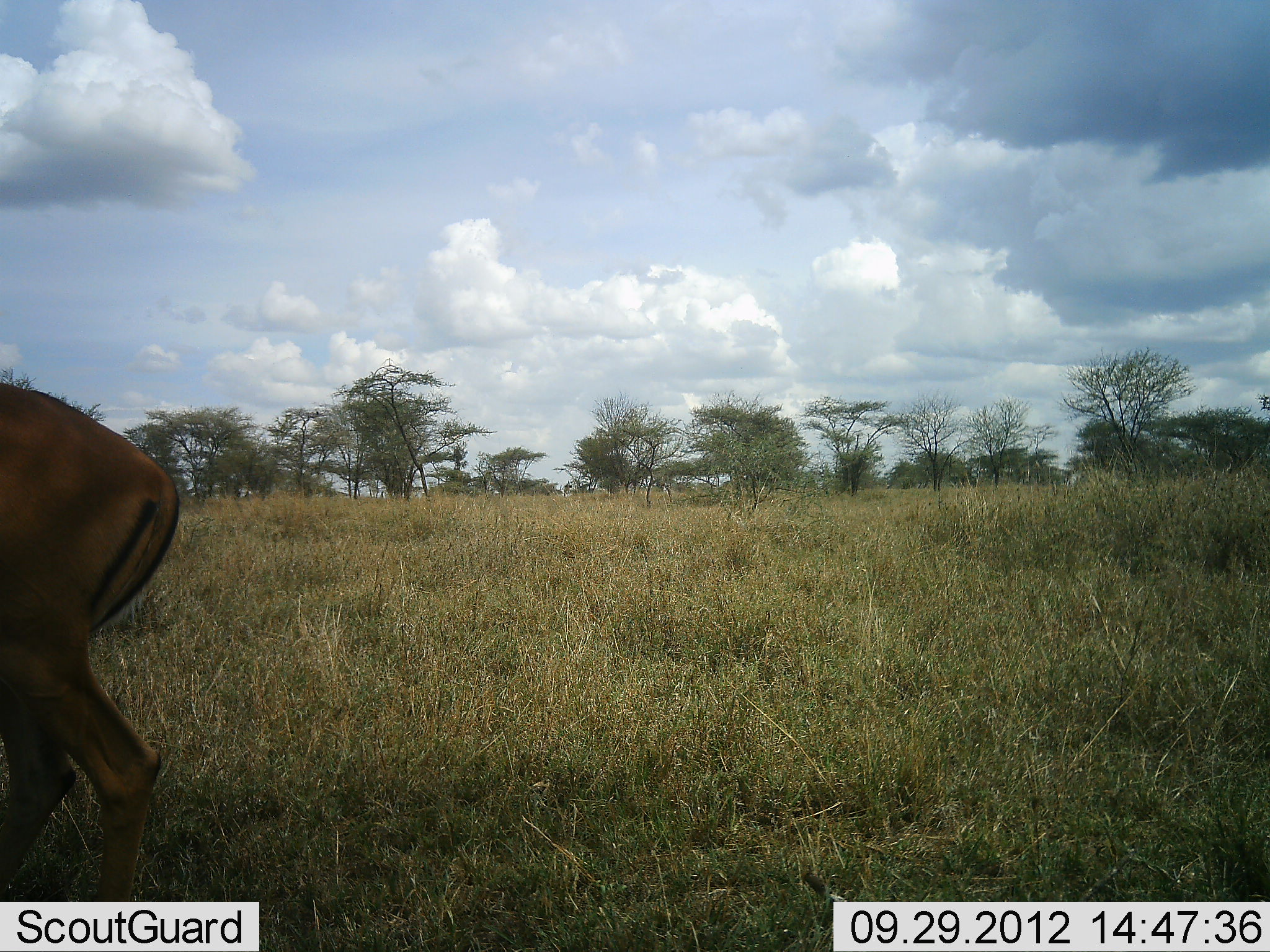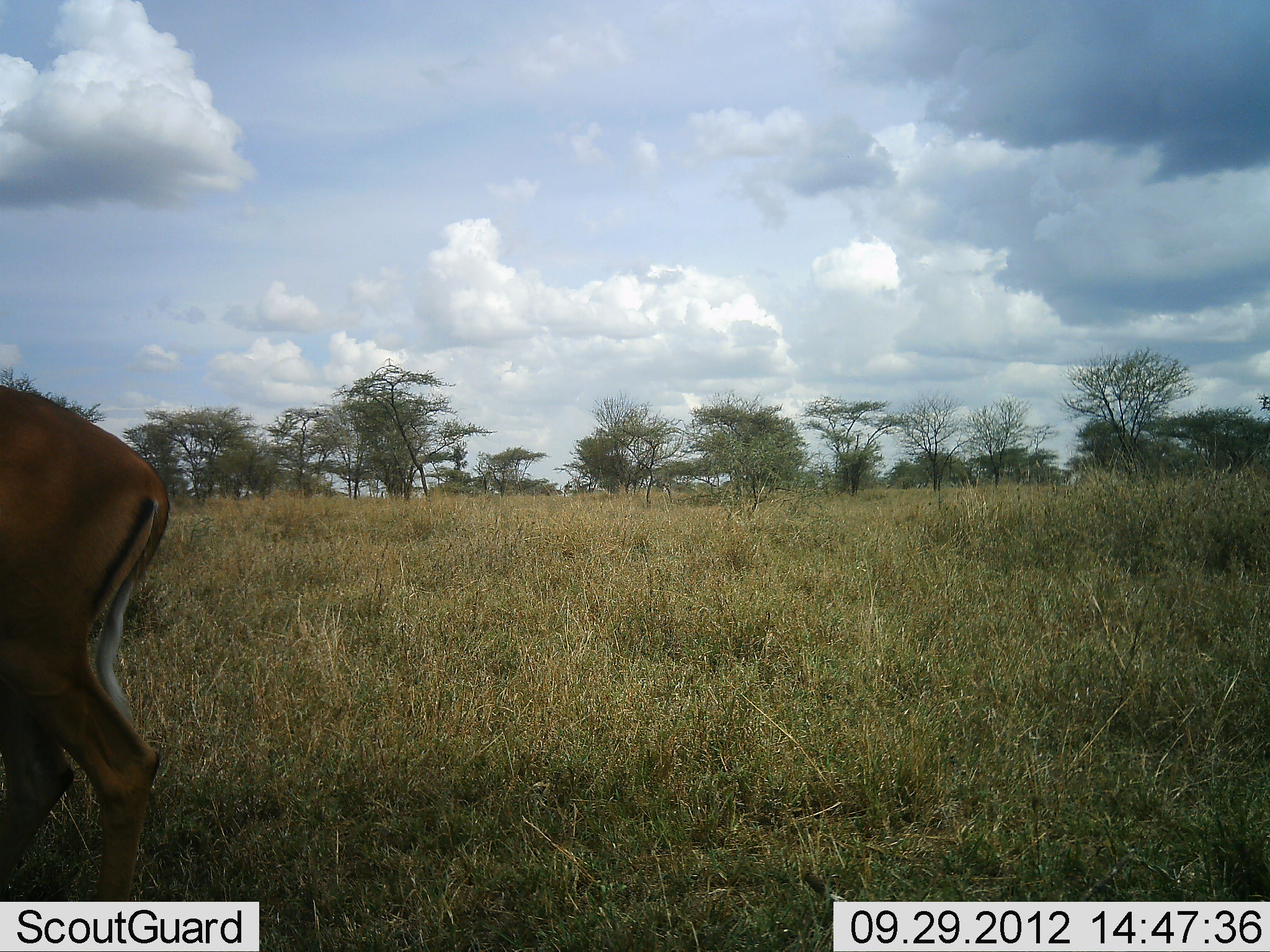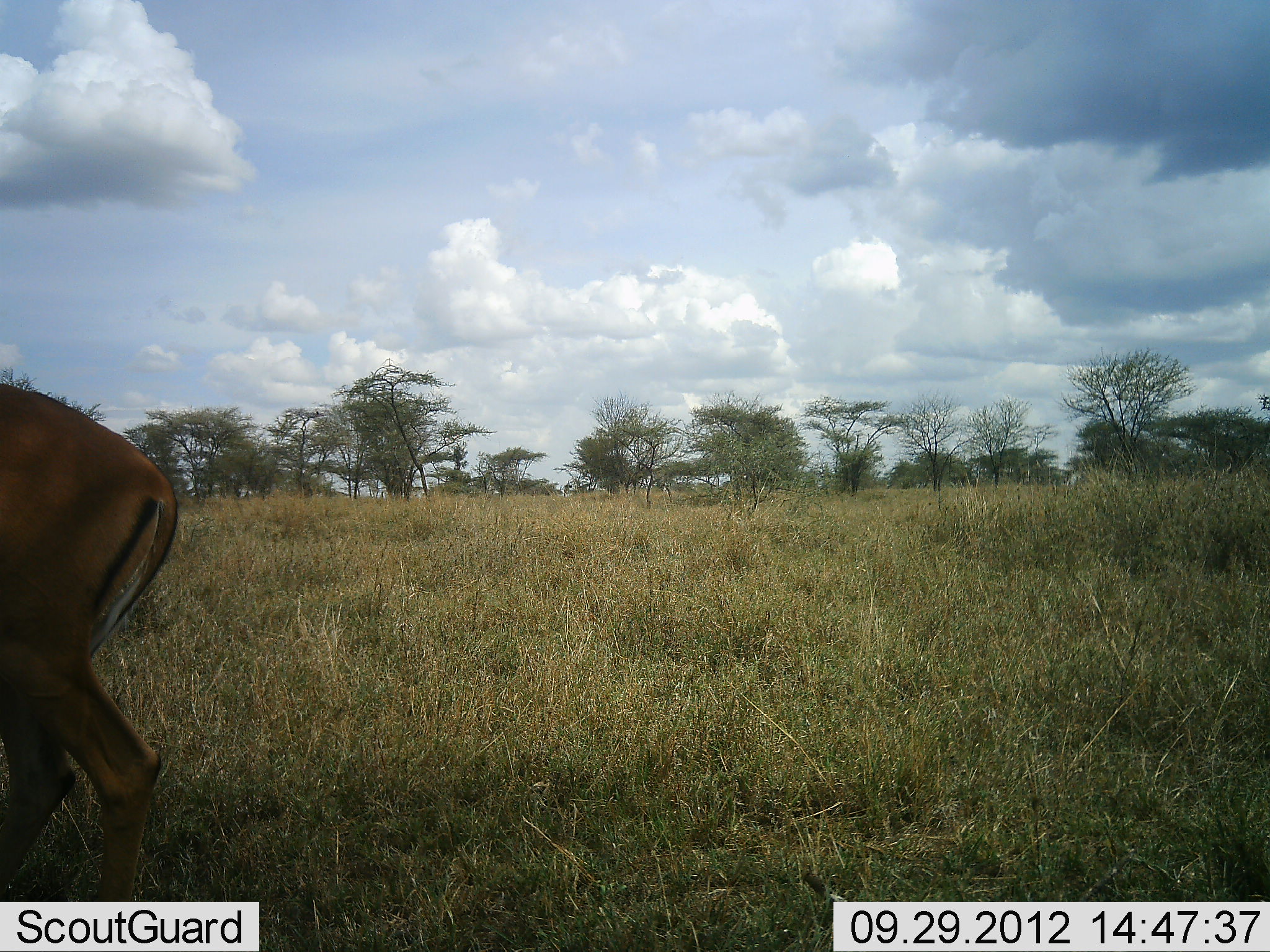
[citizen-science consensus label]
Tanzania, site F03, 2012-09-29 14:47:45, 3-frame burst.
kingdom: Animalia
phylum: Chordata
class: Mammalia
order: Artiodactyla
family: Bovidae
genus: Aepyceros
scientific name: Aepyceros melampus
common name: impala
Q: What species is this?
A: Impala (Aepyceros melampus).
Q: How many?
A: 1.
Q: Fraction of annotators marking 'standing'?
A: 80%.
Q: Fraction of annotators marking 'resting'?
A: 0%.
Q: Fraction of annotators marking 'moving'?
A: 10%.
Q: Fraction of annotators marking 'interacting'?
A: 0%.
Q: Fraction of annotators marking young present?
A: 0%.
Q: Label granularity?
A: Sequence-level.